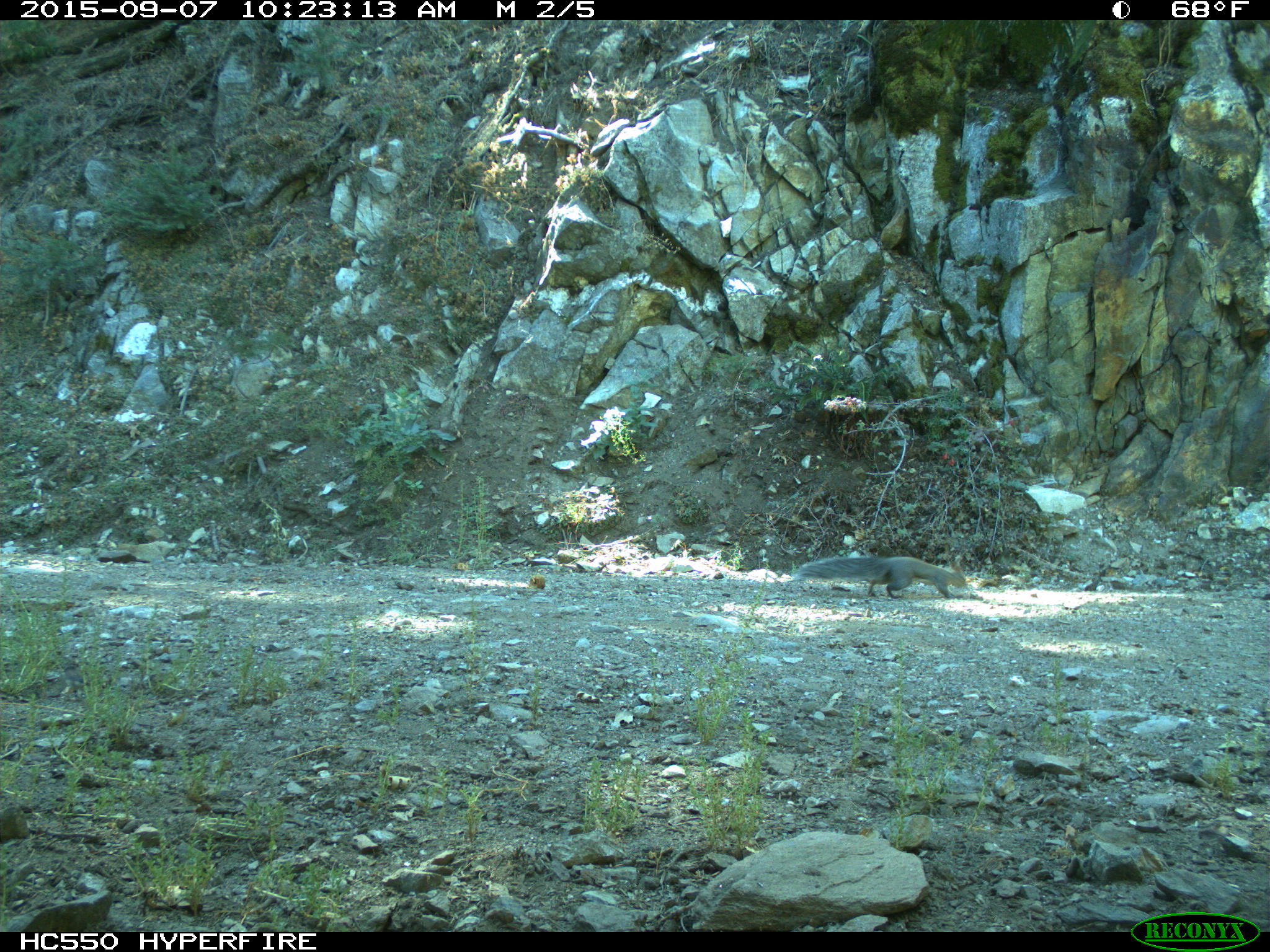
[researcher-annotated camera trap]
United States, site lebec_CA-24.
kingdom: Animalia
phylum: Chordata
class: Mammalia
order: Rodentia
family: Sciuridae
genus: Sciurus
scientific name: Sciurus carolinensis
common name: eastern gray squirrel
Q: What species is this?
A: Sciurus carolinensis (eastern gray squirrel).